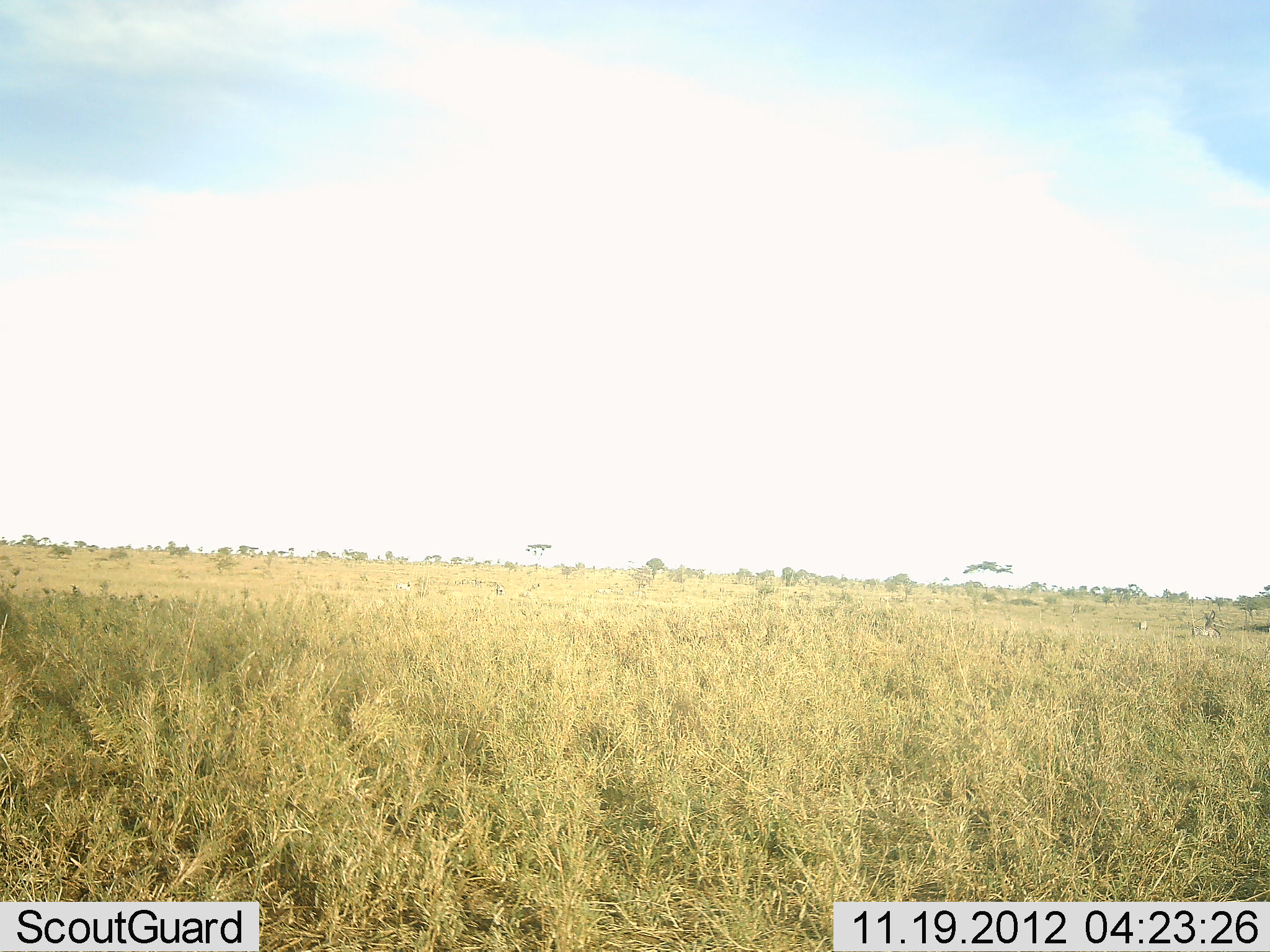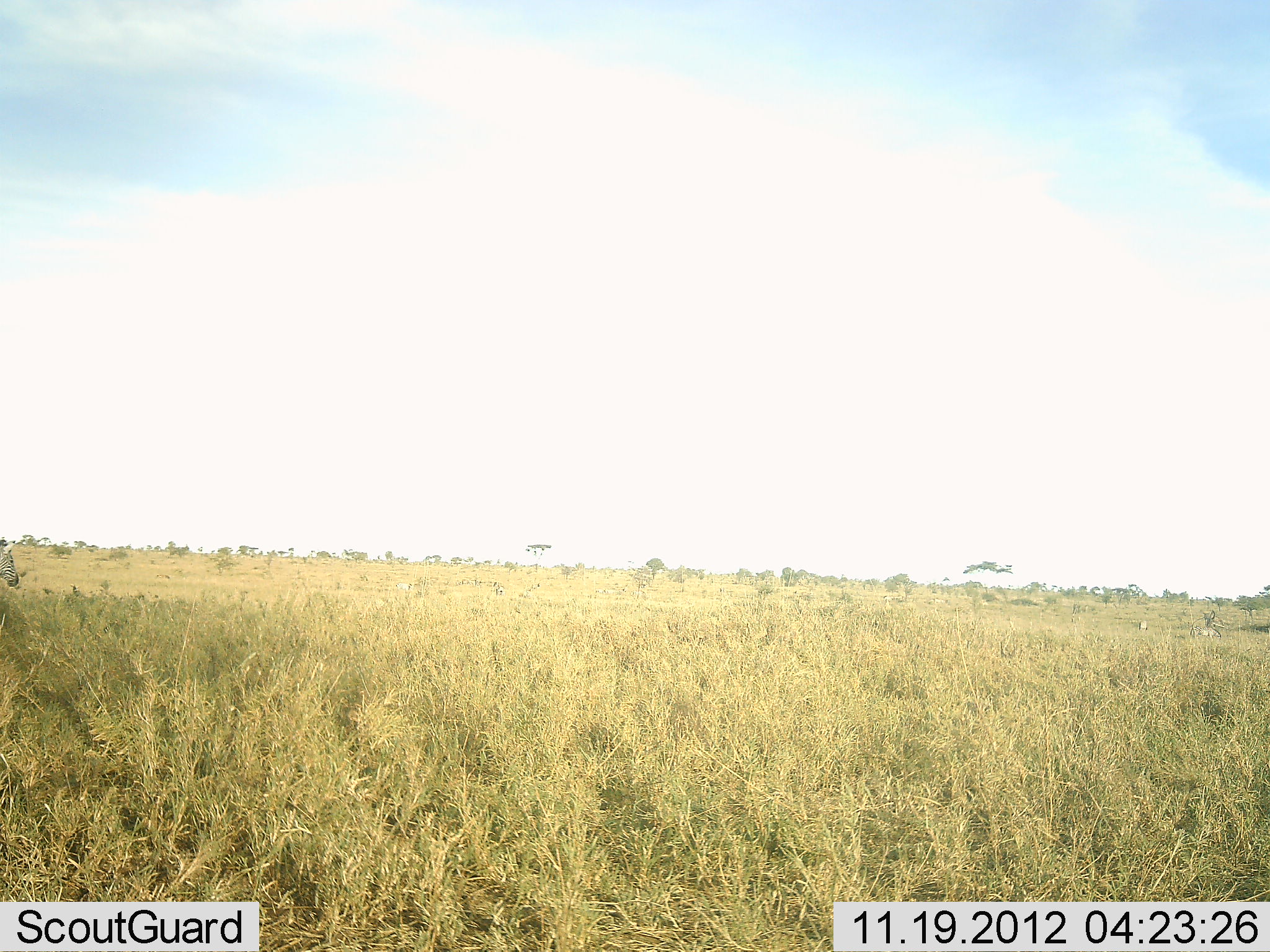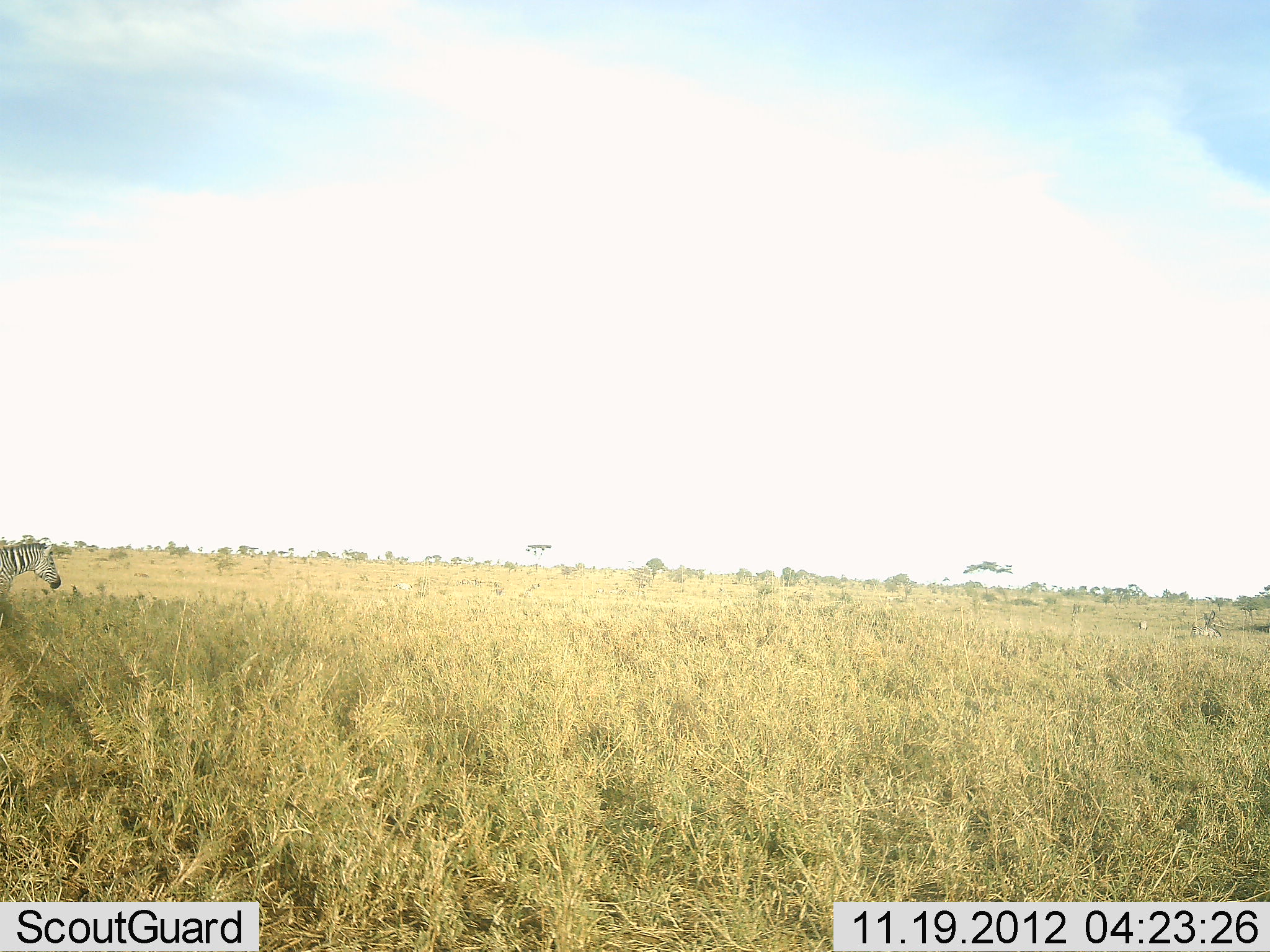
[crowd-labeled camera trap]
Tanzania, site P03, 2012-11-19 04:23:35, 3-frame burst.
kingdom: Animalia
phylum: Chordata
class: Mammalia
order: Perissodactyla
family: Equidae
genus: Equus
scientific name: Equus quagga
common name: plains zebra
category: zebra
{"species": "zebra (plains zebra) (Equus quagga)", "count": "1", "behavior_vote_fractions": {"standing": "0%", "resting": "0%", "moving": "100%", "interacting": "0%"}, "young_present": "0%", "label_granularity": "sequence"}